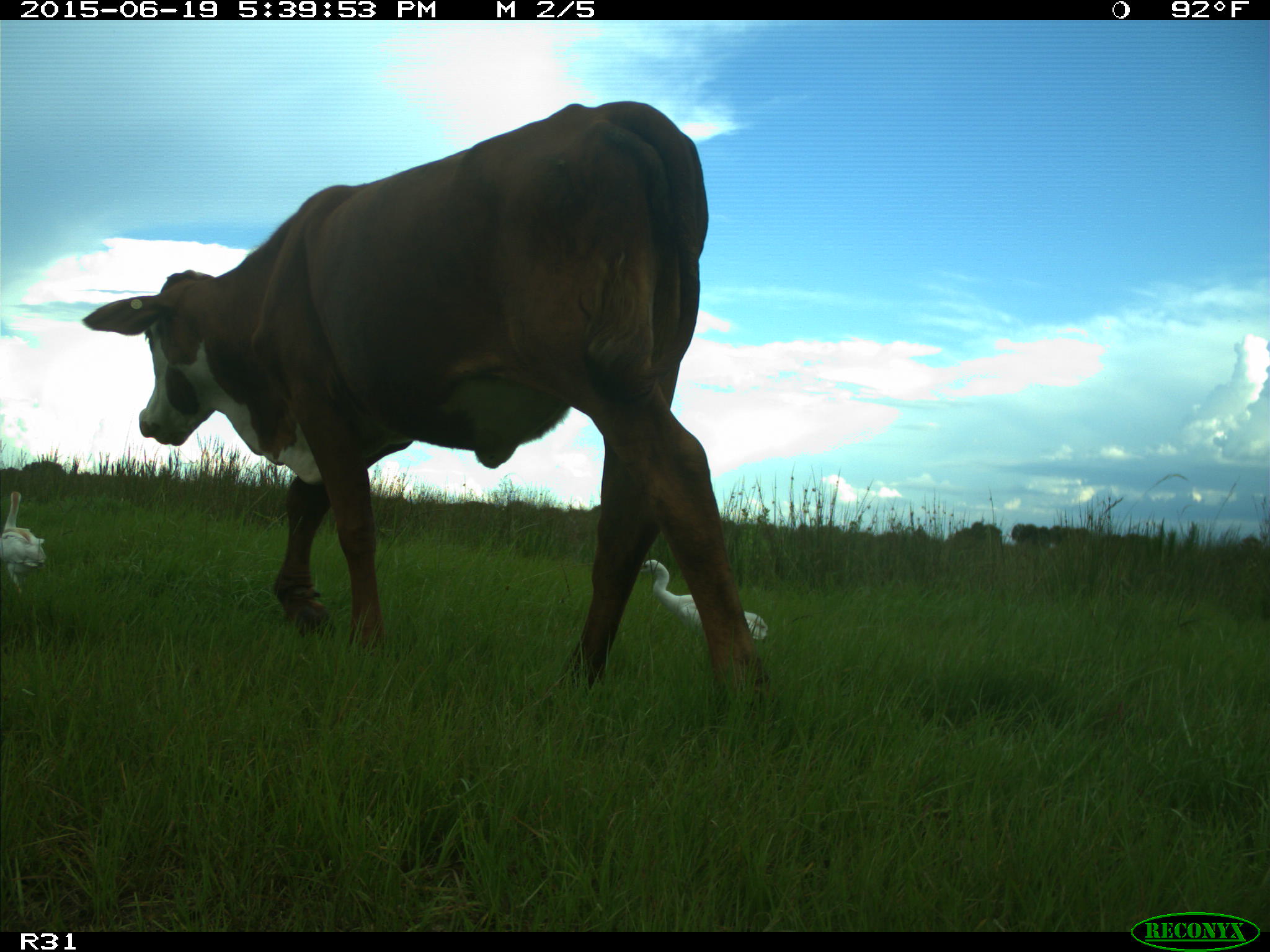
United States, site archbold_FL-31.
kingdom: Animalia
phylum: Chordata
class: Mammalia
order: Artiodactyla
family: Bovidae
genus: Bos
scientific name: Bos taurus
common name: domestic cow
Bos taurus (domestic cow).